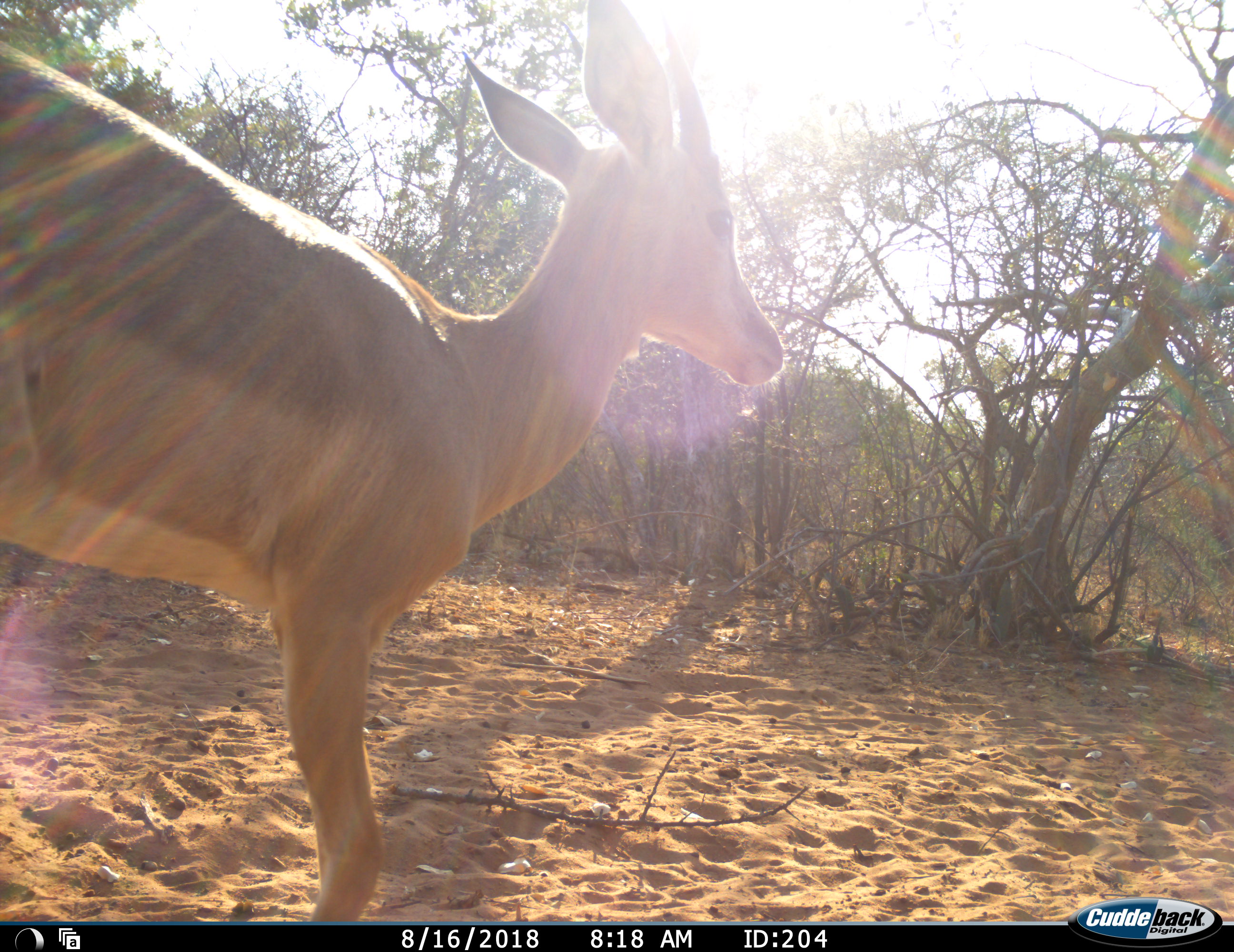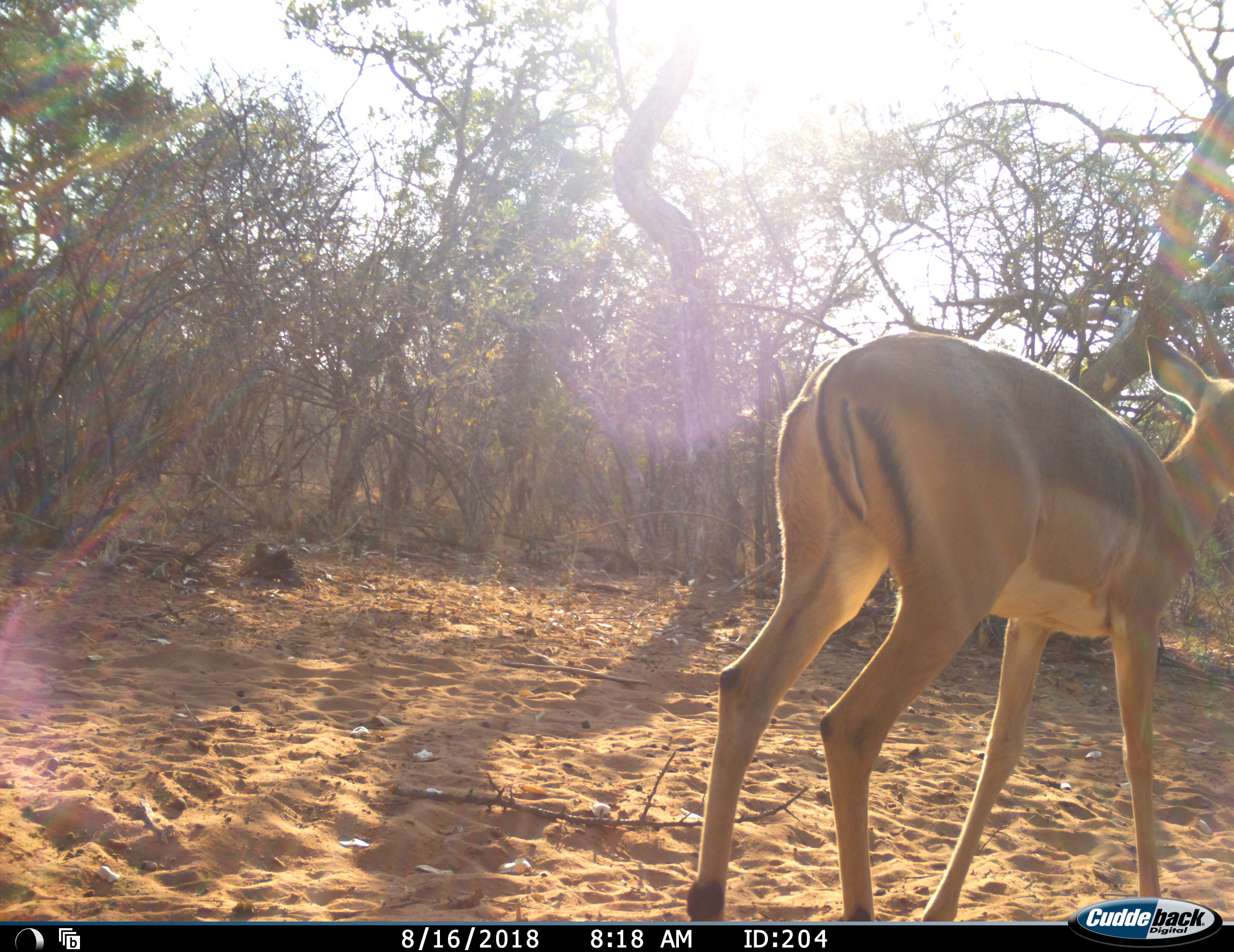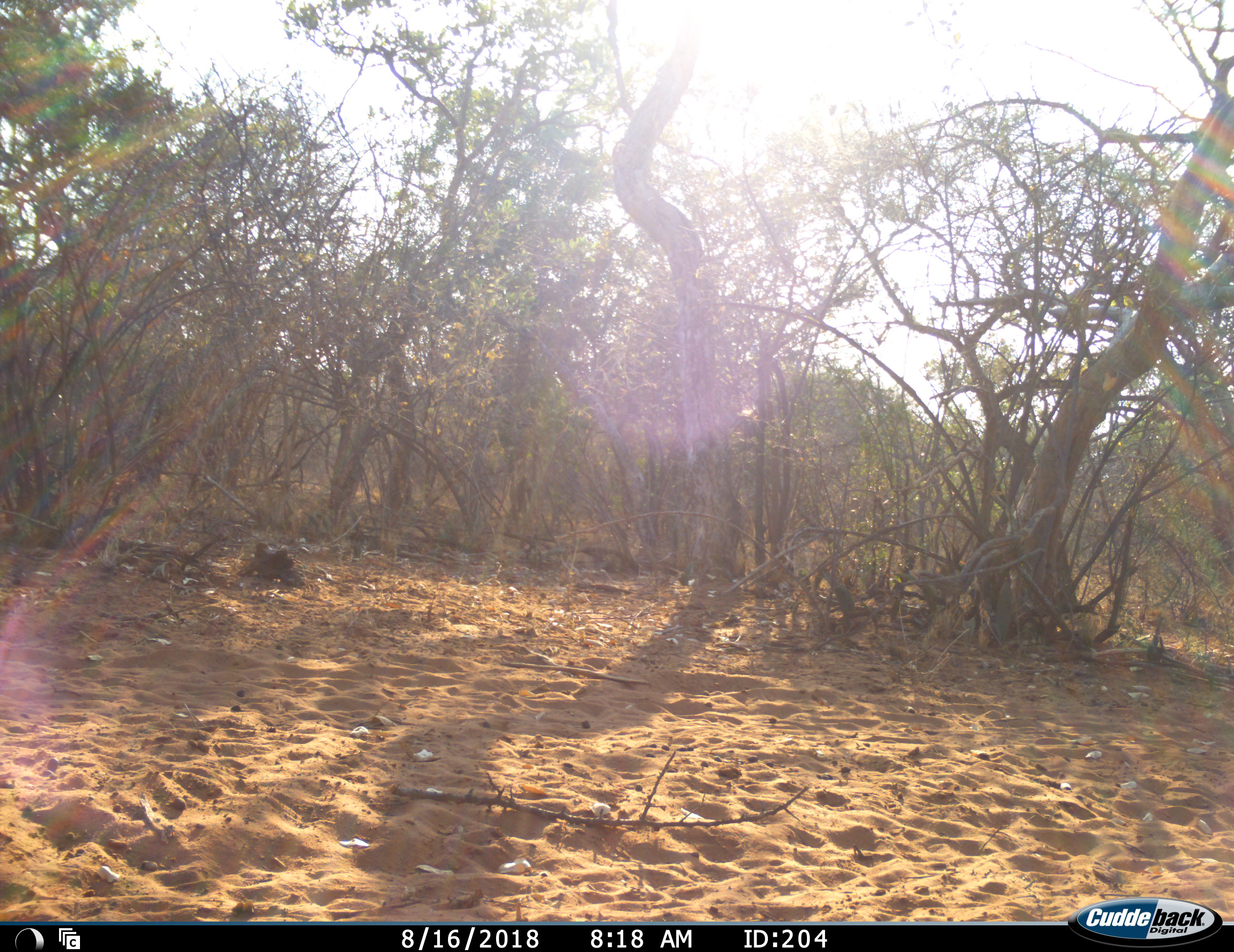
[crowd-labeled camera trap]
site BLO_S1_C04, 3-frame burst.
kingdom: Animalia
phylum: Chordata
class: Mammalia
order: Artiodactyla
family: Bovidae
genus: Aepyceros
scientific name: Aepyceros melampus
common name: impala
Impala (Aepyceros melampus), count 1. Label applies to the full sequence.